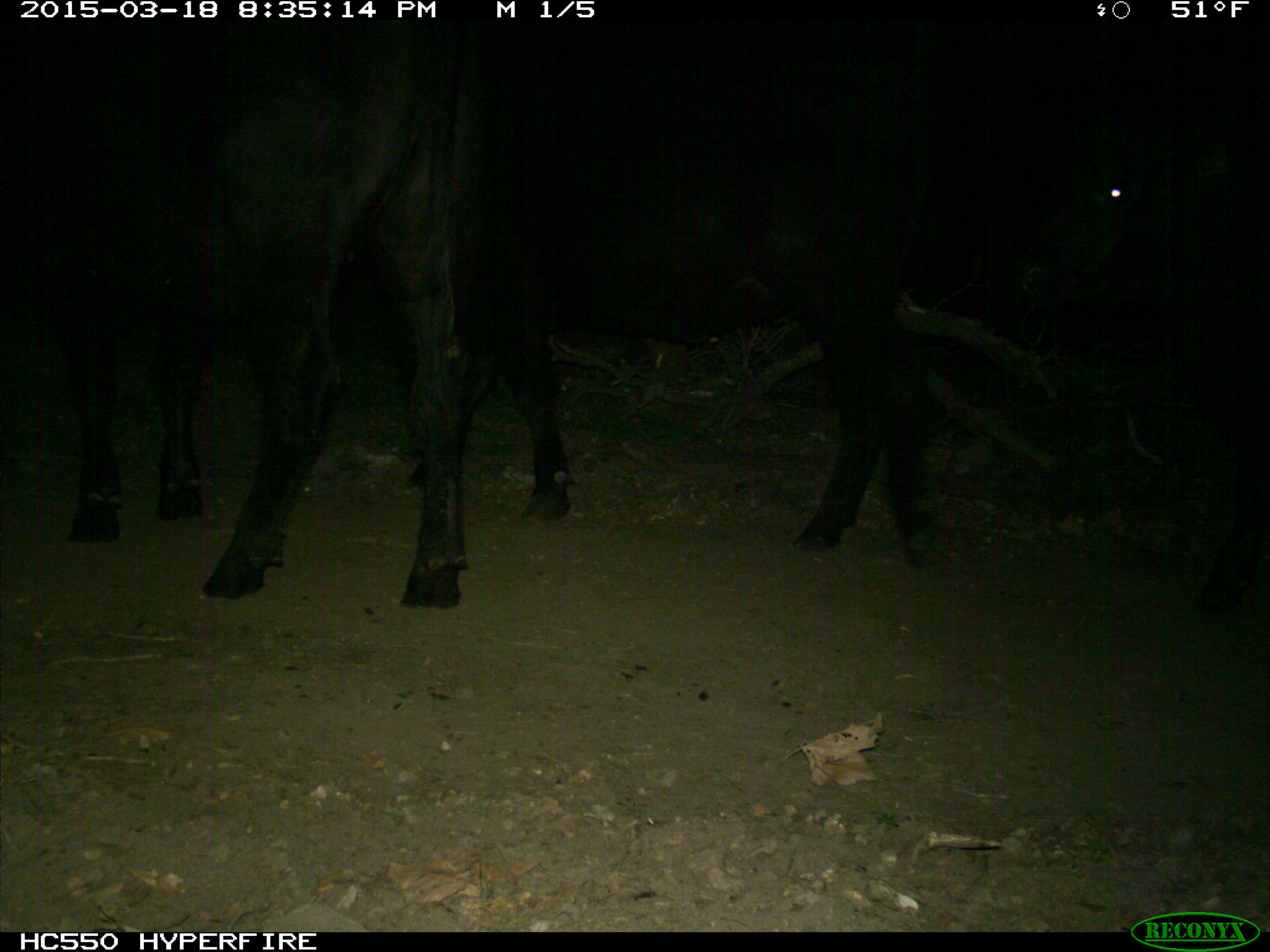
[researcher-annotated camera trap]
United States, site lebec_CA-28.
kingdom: Animalia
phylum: Chordata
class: Mammalia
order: Artiodactyla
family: Bovidae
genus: Bos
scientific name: Bos taurus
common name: domestic cow